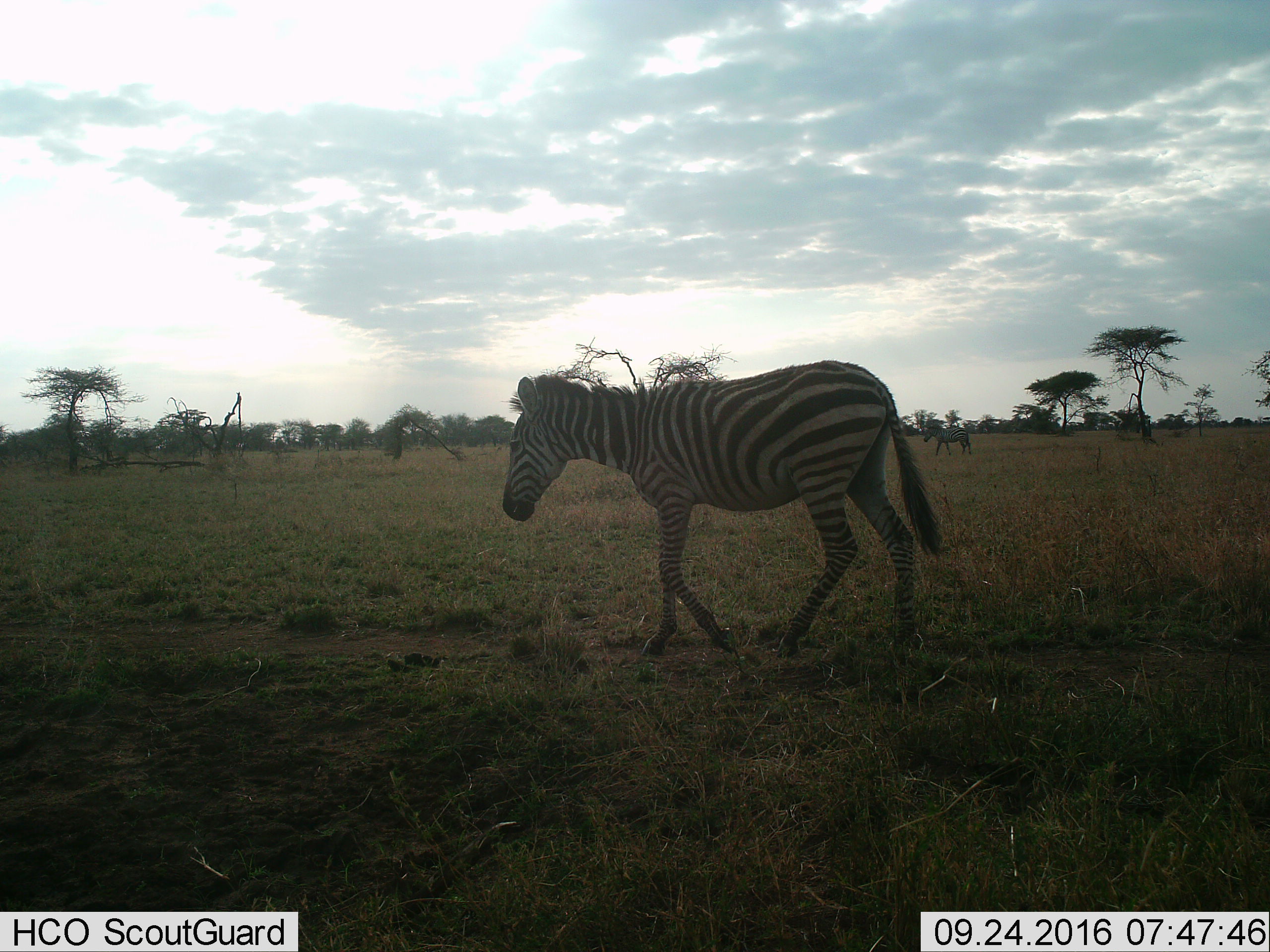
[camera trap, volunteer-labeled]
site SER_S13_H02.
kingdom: Animalia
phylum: Chordata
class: Mammalia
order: Perissodactyla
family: Equidae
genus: Equus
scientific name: Equus quagga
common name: plains zebra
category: zebraplains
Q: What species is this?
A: Zebraplains (plains zebra) (Equus quagga).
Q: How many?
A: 1.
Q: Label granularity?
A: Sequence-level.